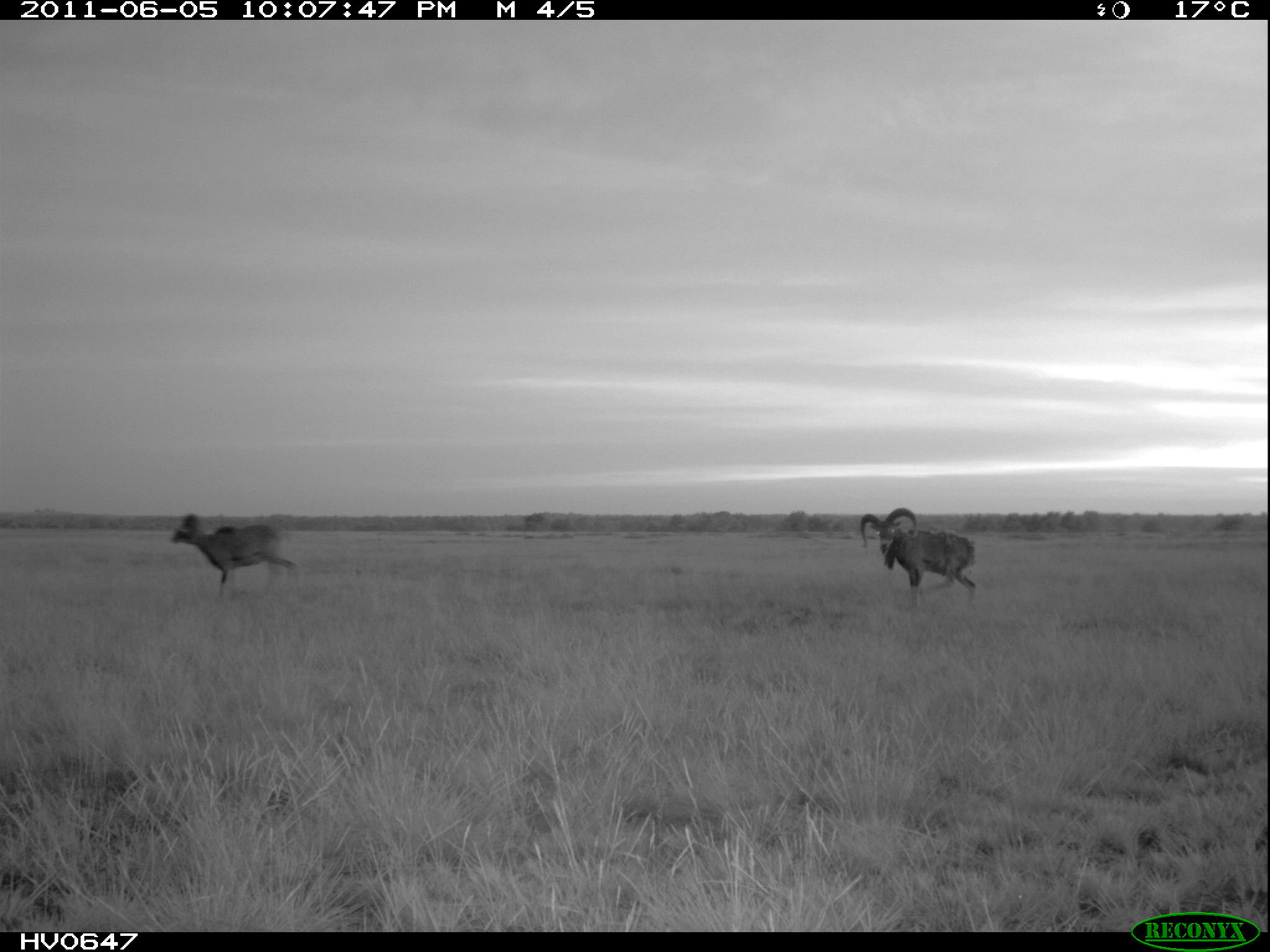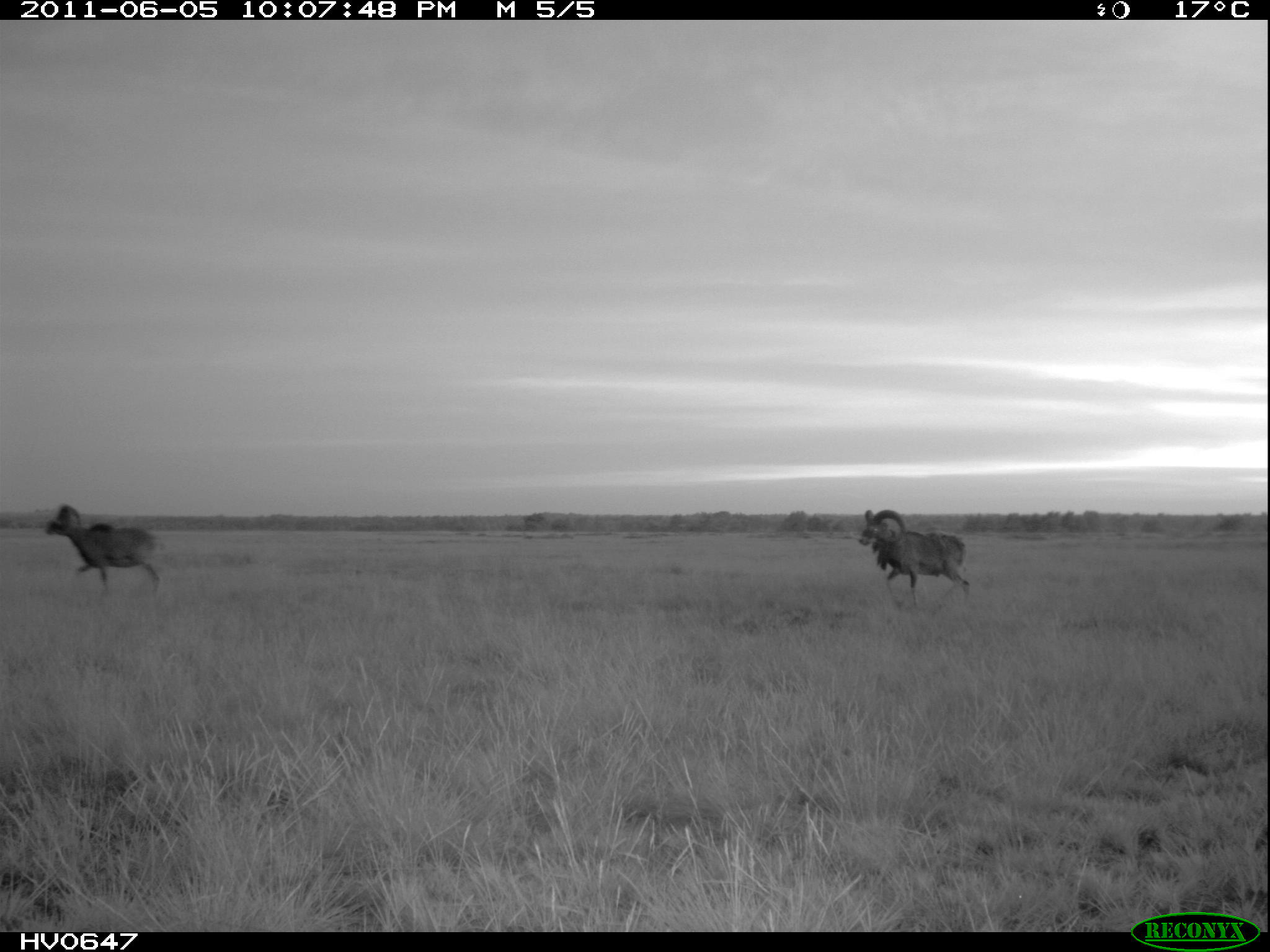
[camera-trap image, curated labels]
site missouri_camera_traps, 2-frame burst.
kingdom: Animalia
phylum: Chordata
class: Mammalia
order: Artiodactyla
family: Bovidae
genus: Ovis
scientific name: Ovis ammon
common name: mouflon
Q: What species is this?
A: Mouflon (Ovis ammon).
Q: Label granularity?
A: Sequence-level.